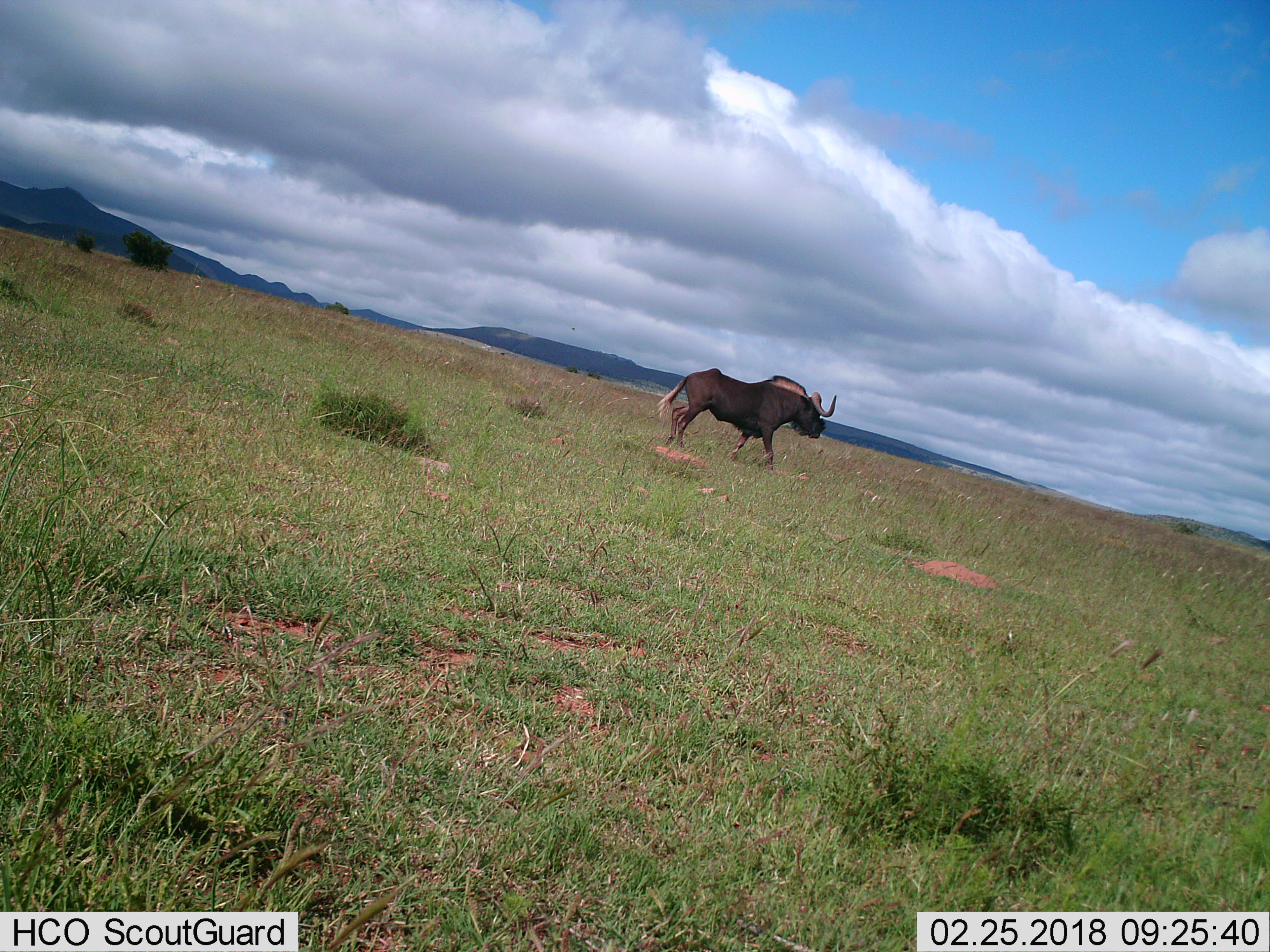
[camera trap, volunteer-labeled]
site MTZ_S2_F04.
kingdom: Animalia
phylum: Chordata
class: Mammalia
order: Artiodactyla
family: Bovidae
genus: Connochaetes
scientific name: Connochaetes gnou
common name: black wildebeest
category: wildebeestblack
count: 1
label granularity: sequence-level